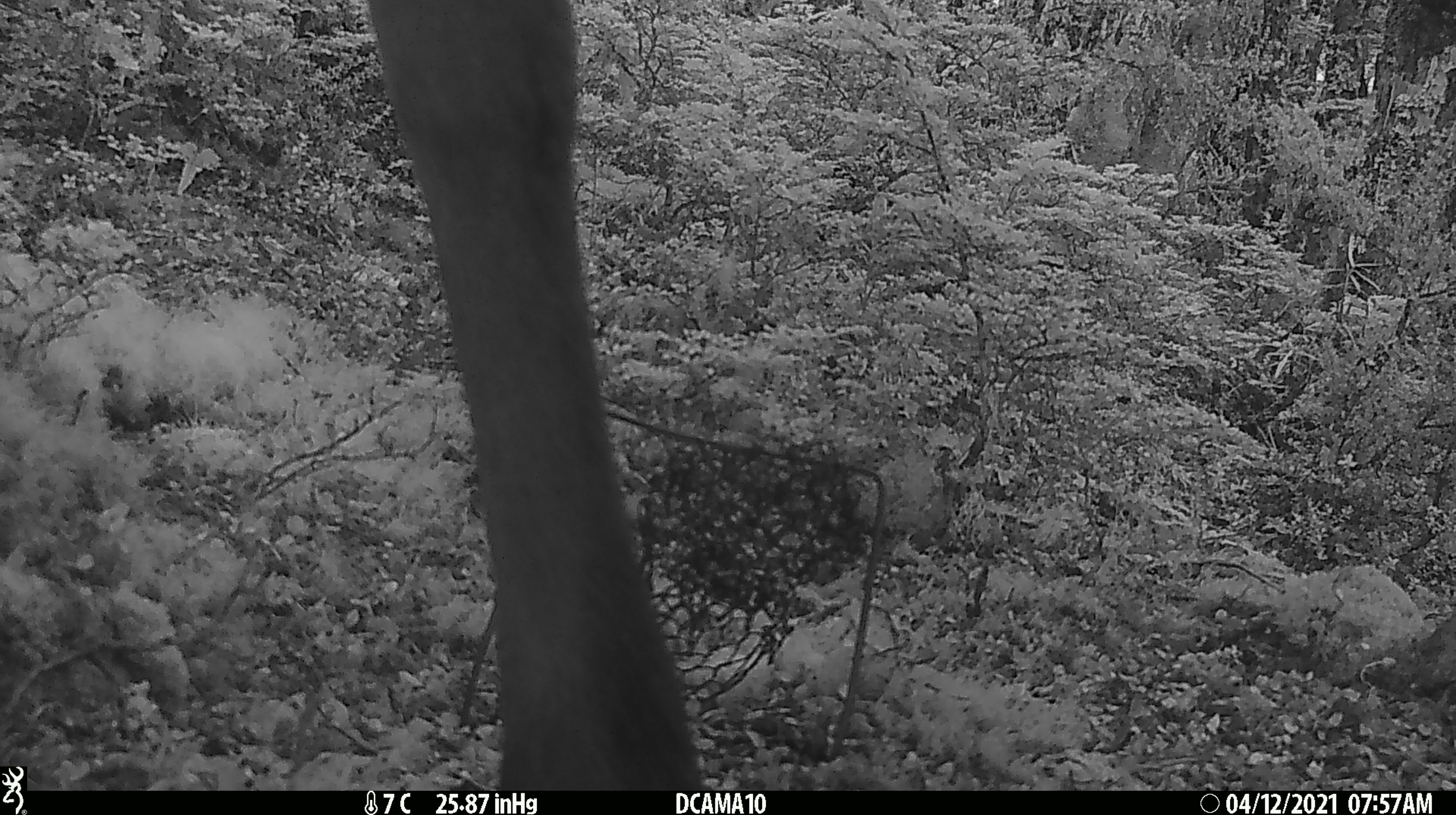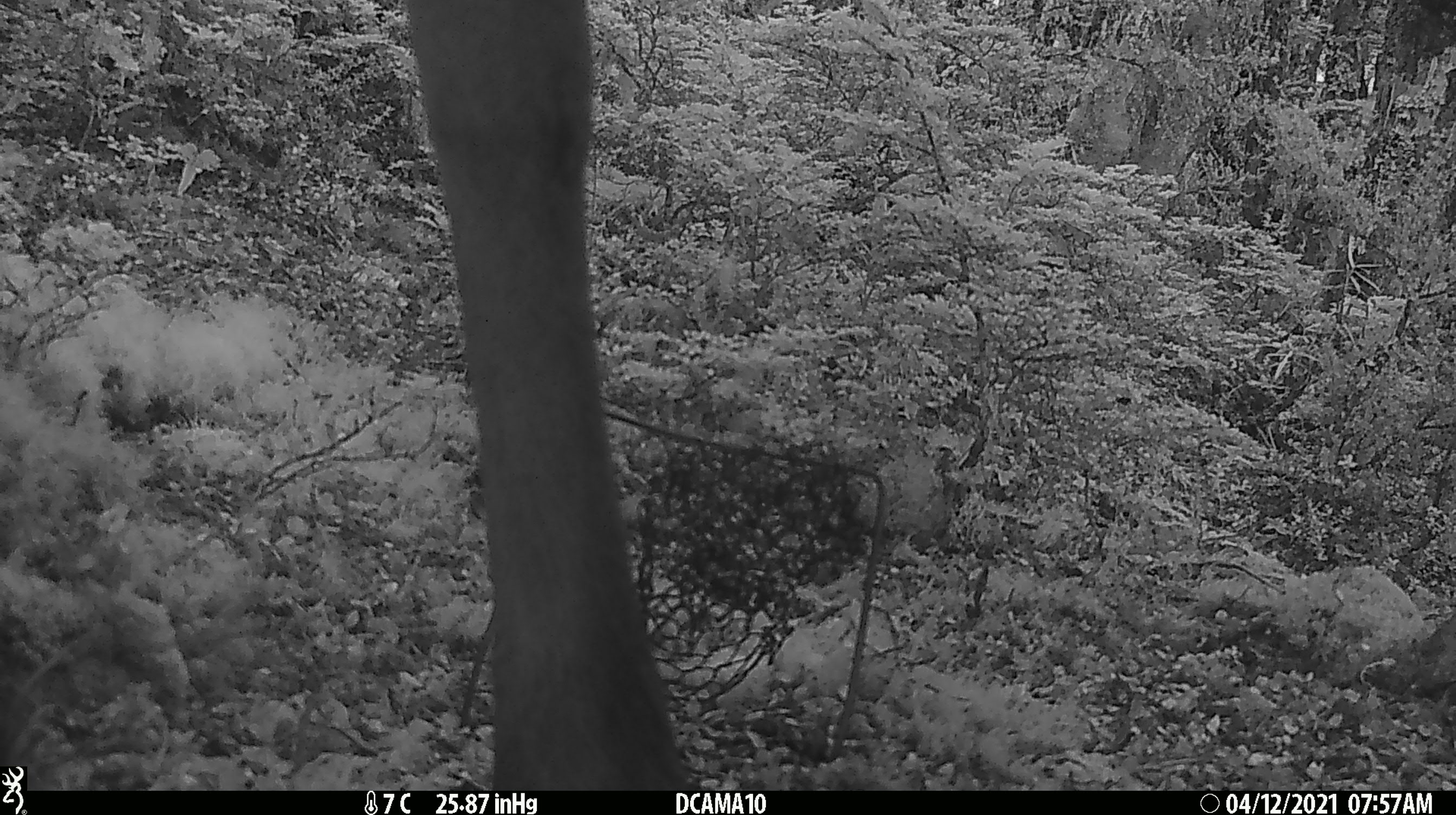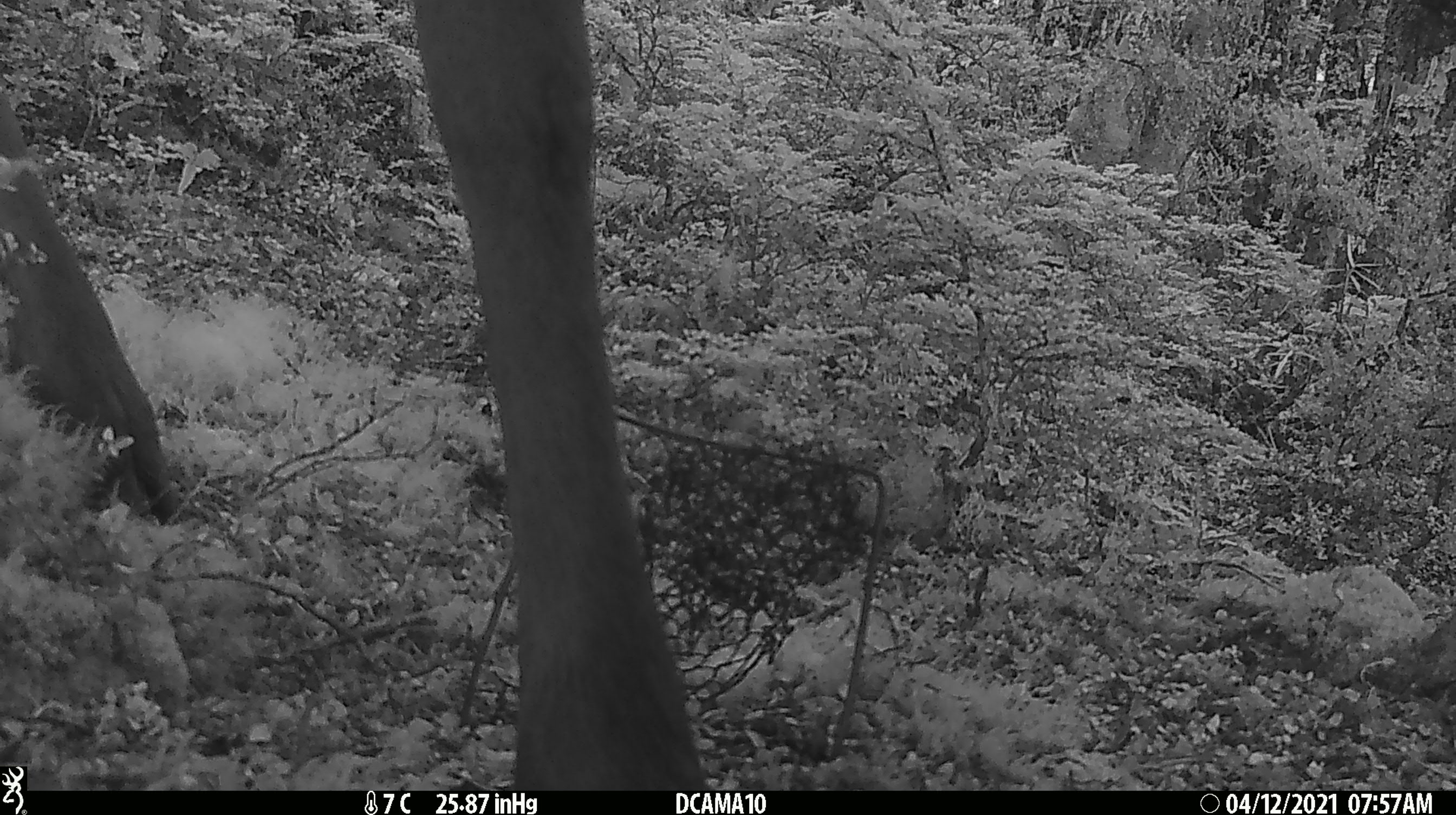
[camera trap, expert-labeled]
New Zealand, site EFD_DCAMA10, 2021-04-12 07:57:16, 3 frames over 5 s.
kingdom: Animalia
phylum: Chordata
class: Mammalia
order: Artiodactyla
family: Cervidae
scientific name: Cervidae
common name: deer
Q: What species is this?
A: Deer (Cervidae).